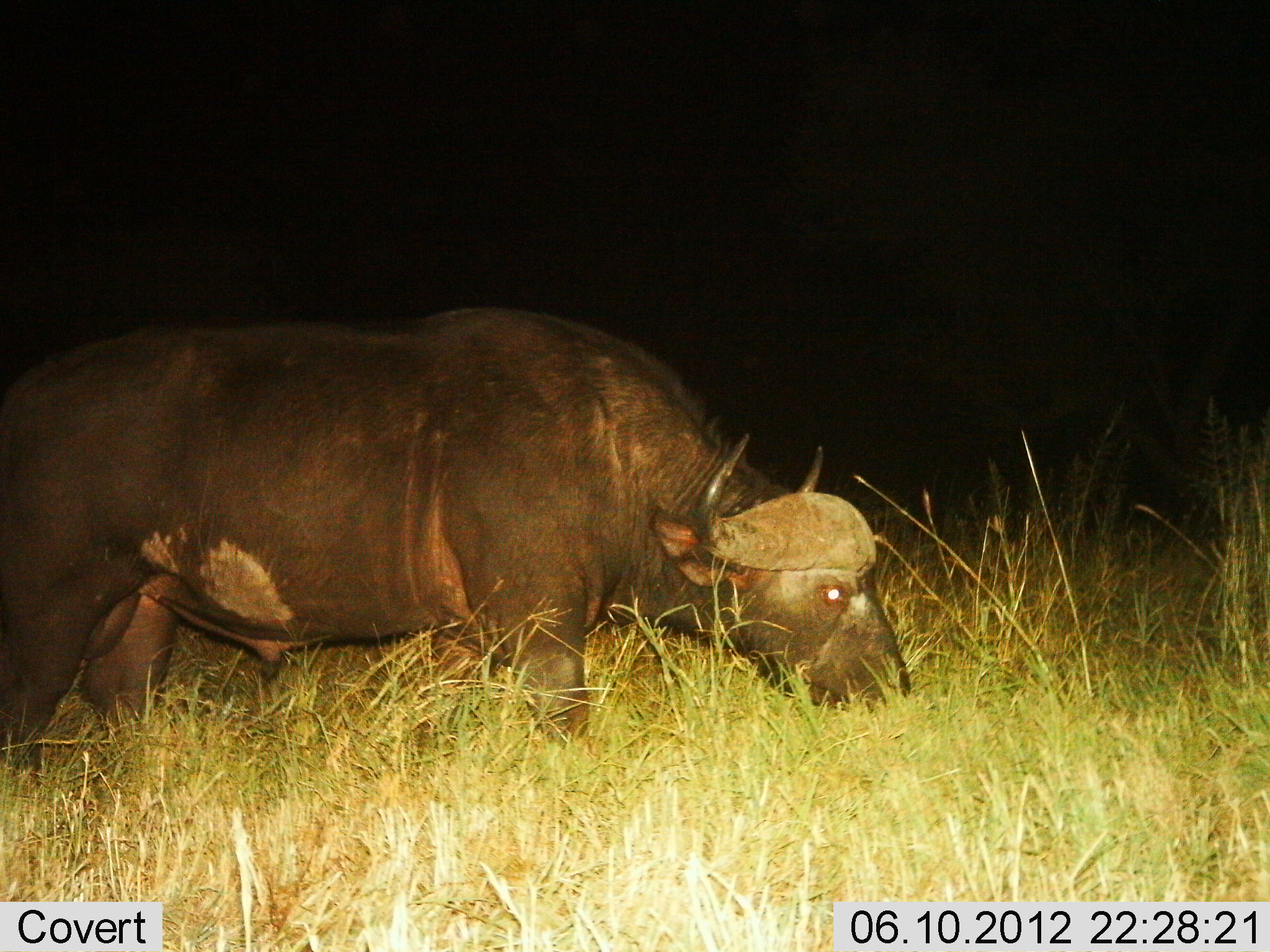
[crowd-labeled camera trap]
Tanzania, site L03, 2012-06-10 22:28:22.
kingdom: Animalia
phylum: Chordata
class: Mammalia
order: Artiodactyla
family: Bovidae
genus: Syncerus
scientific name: Syncerus caffer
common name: cape buffalo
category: buffalo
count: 1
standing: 20%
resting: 0%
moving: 0%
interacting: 0%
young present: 0%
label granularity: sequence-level